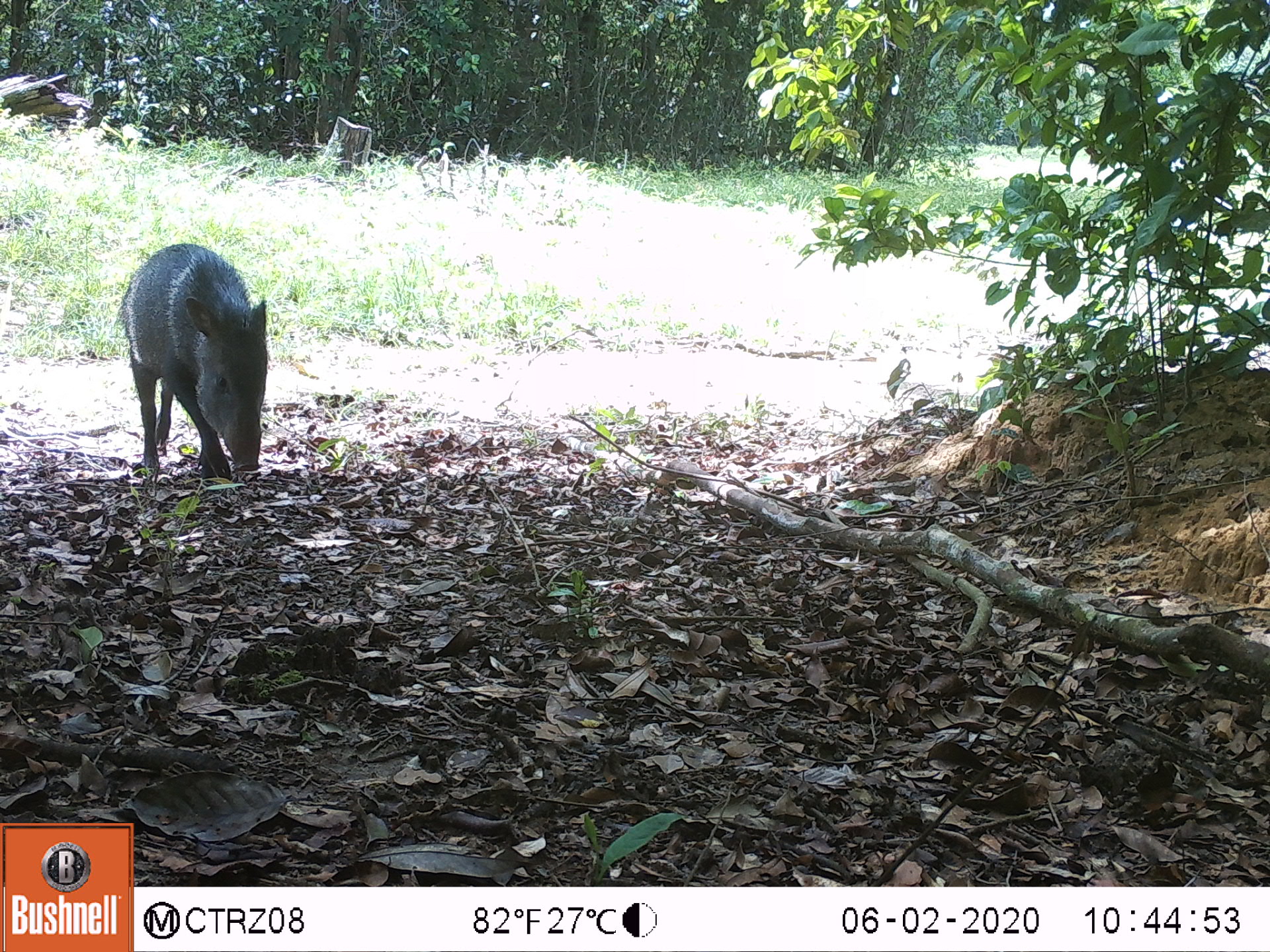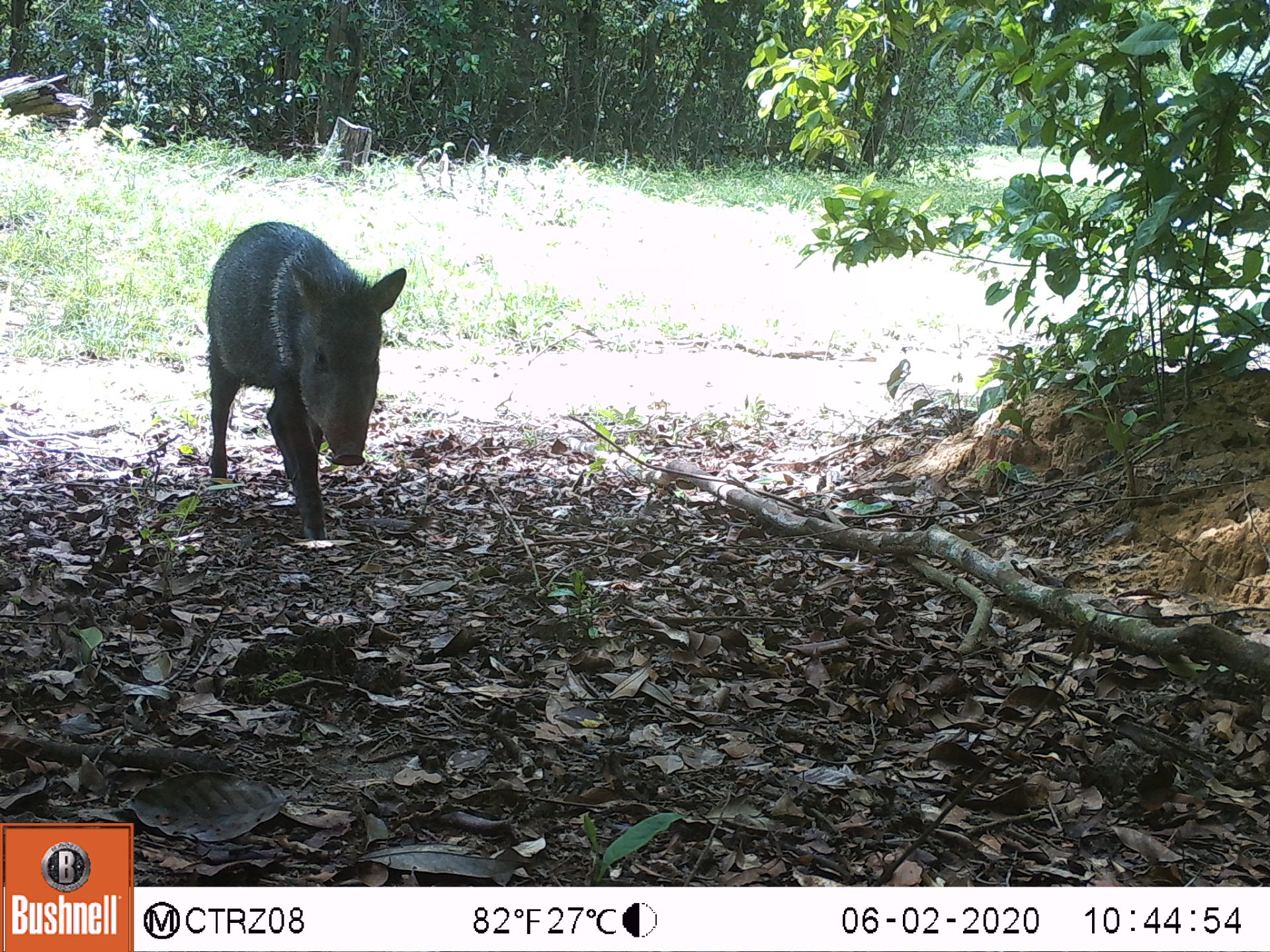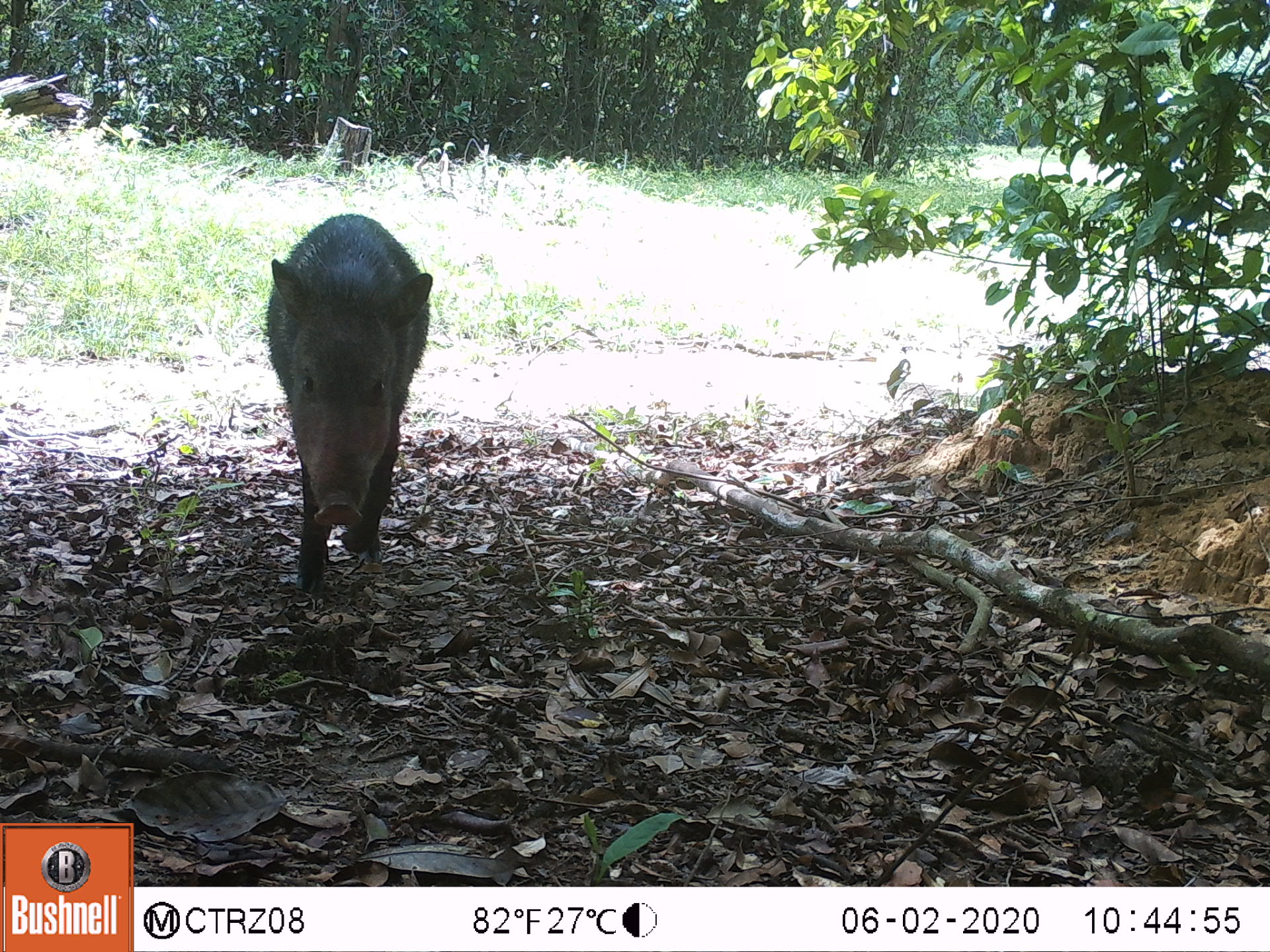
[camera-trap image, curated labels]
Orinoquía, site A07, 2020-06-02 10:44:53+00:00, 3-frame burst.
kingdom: Animalia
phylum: Chordata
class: Mammalia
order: Artiodactyla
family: Tayassuidae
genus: Pecari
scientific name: Pecari tajacu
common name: collared peccary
Collared peccary (Pecari tajacu).